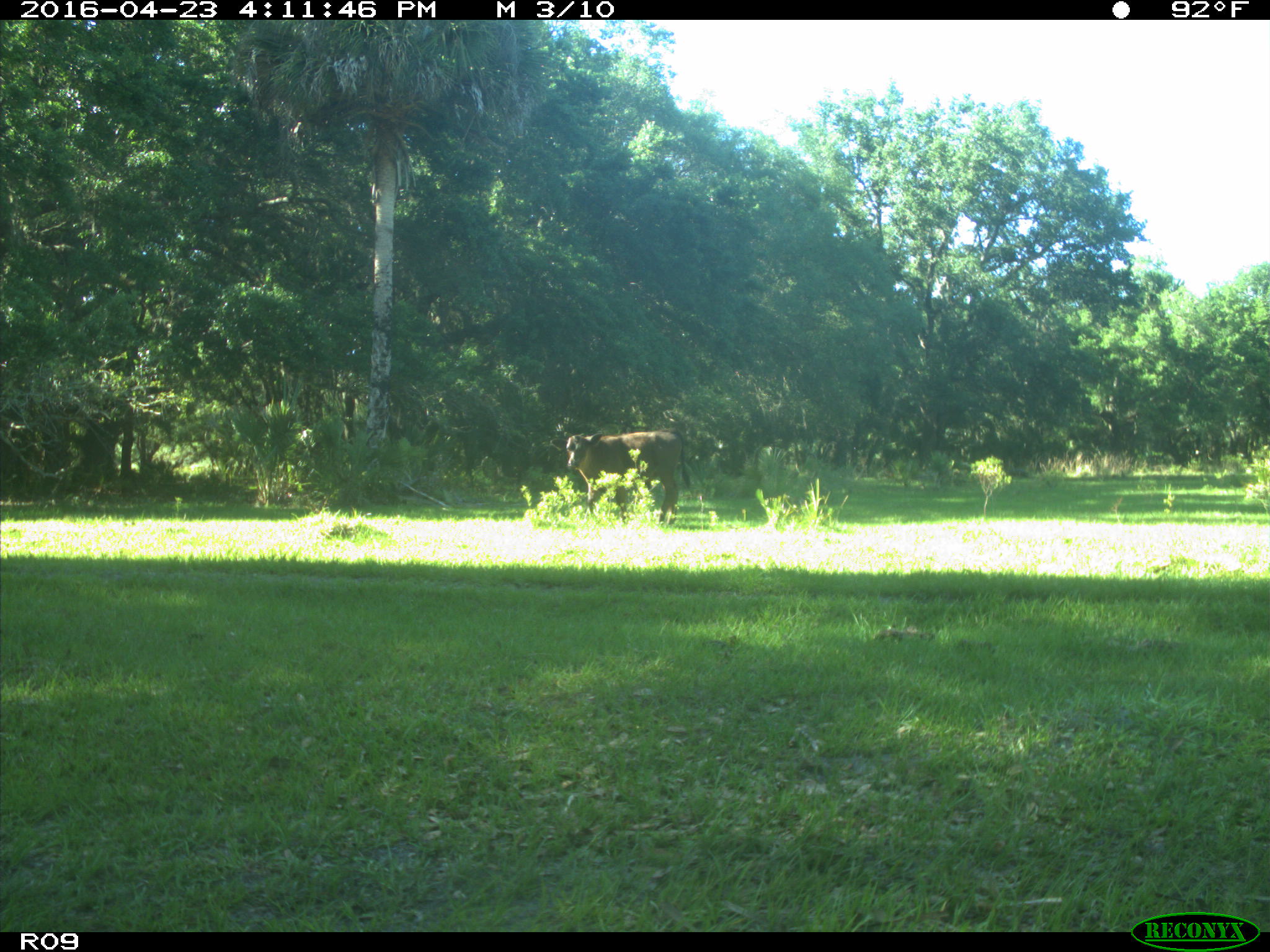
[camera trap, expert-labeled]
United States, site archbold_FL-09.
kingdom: Animalia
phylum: Chordata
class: Mammalia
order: Artiodactyla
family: Bovidae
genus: Bos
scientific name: Bos taurus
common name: domestic cow